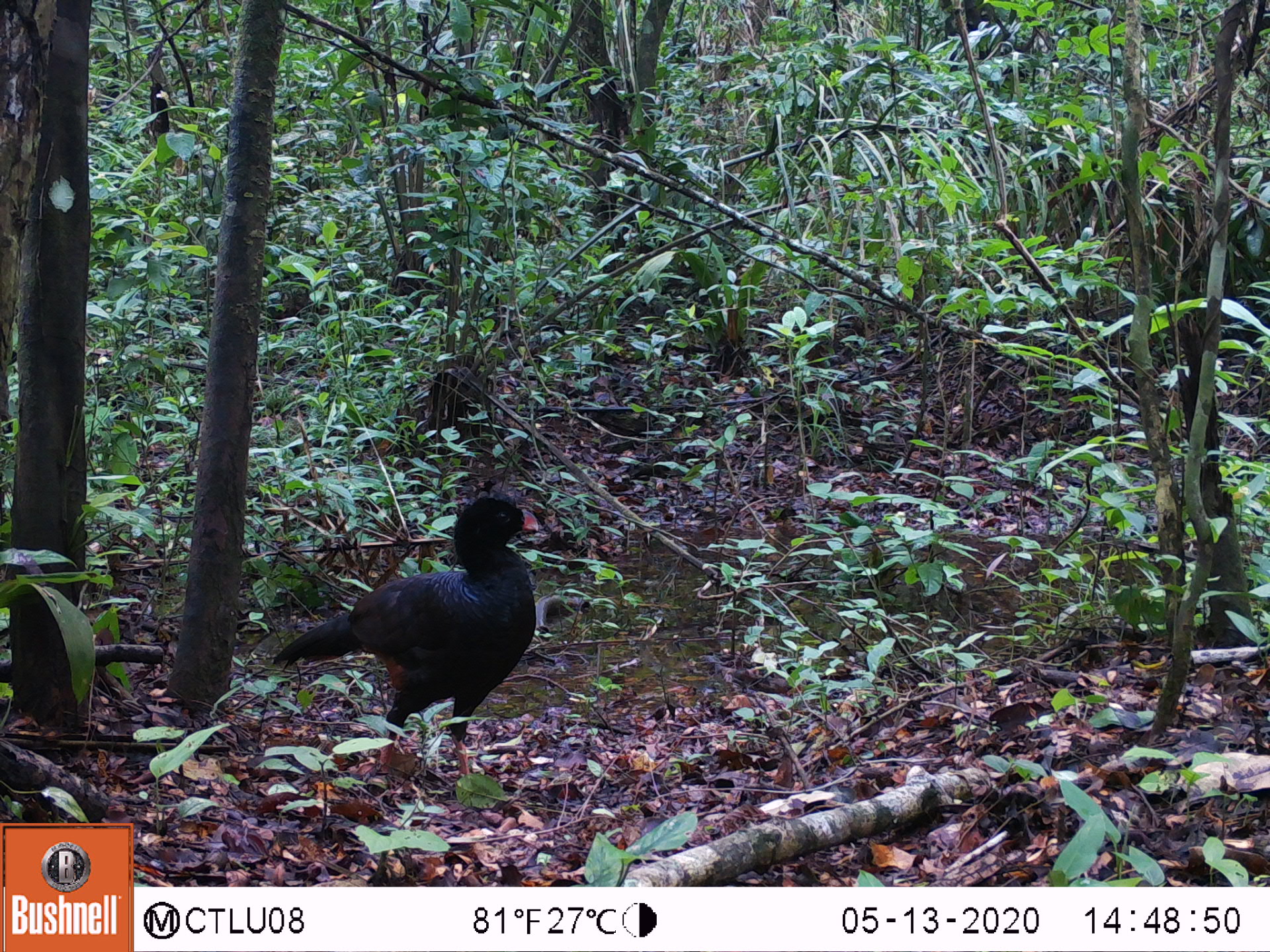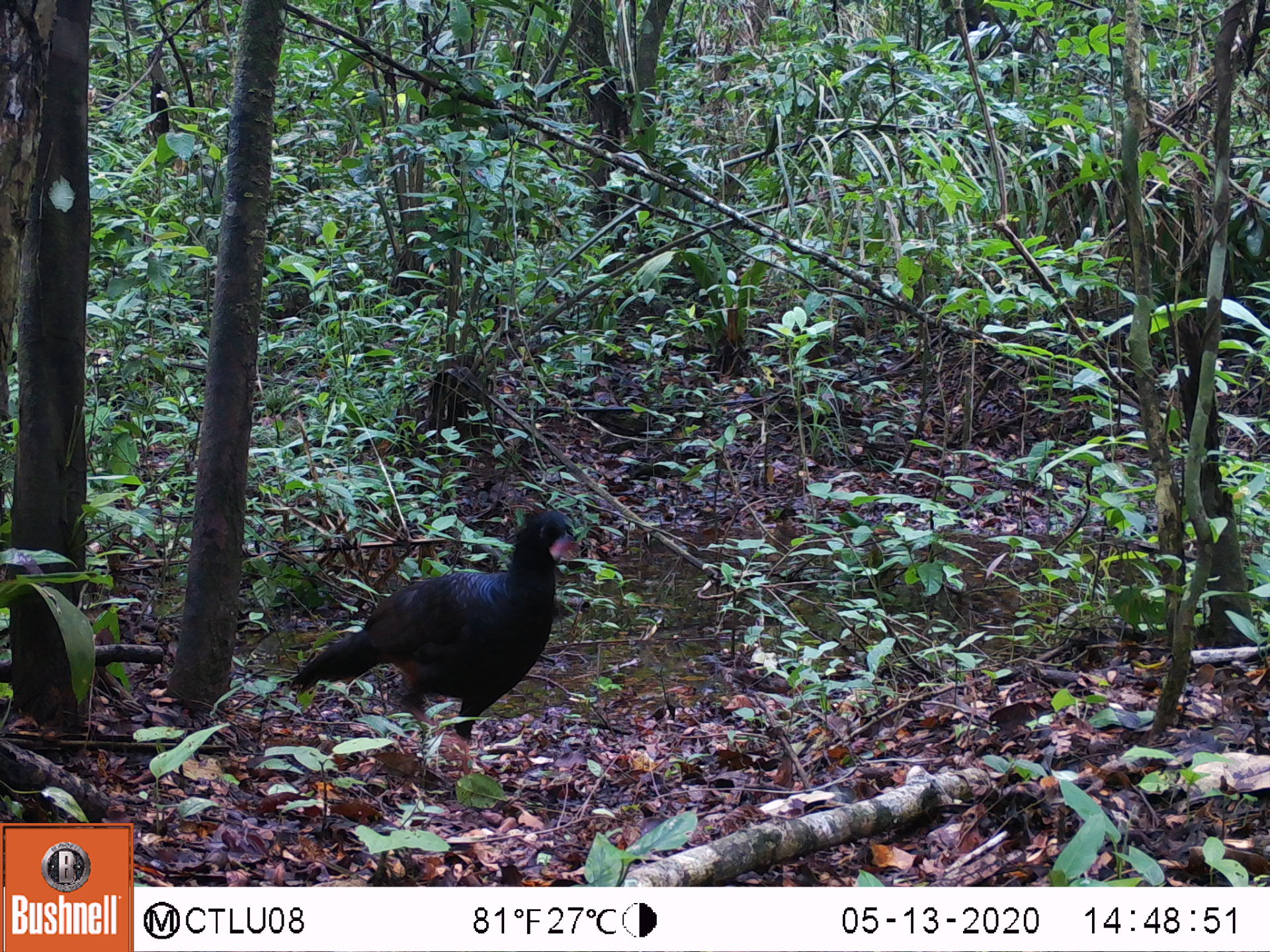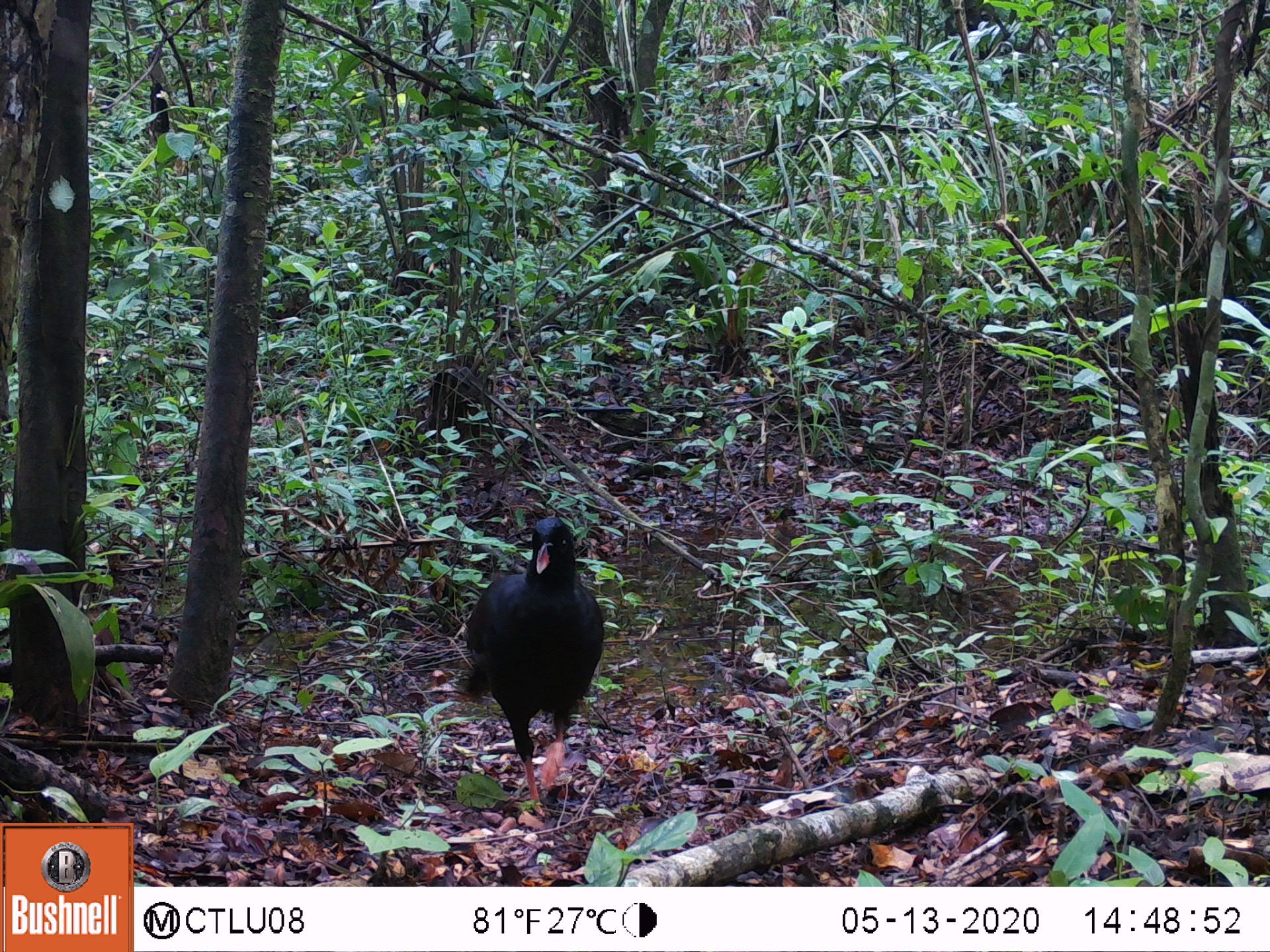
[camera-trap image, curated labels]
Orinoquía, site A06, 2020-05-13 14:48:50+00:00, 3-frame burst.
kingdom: Animalia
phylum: Chordata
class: Aves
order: Galliformes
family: Cracidae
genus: Mitu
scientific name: Mitu salvini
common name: salvin's currasow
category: salvins curassow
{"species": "salvins curassow (salvin's currasow) (Mitu salvini)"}